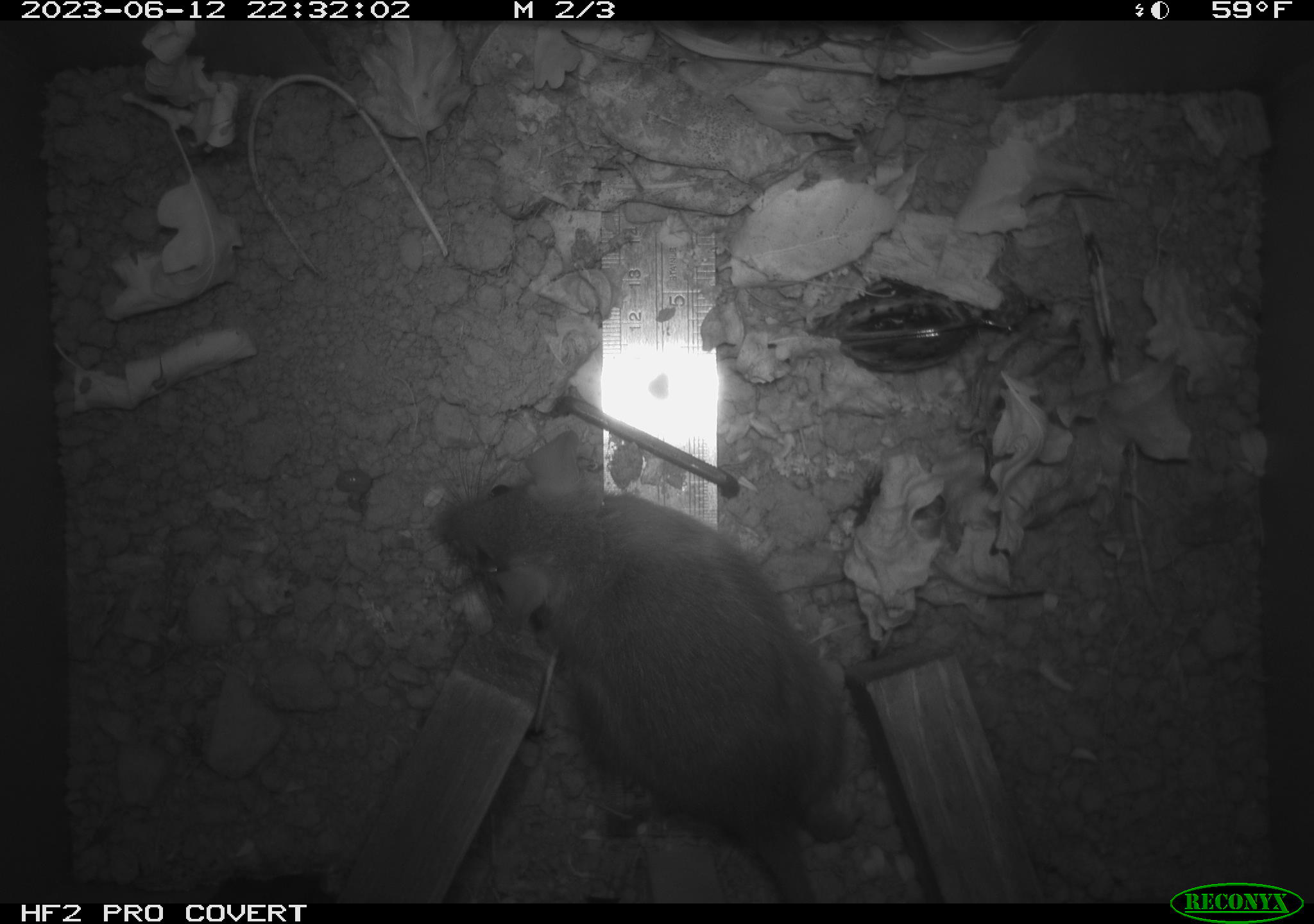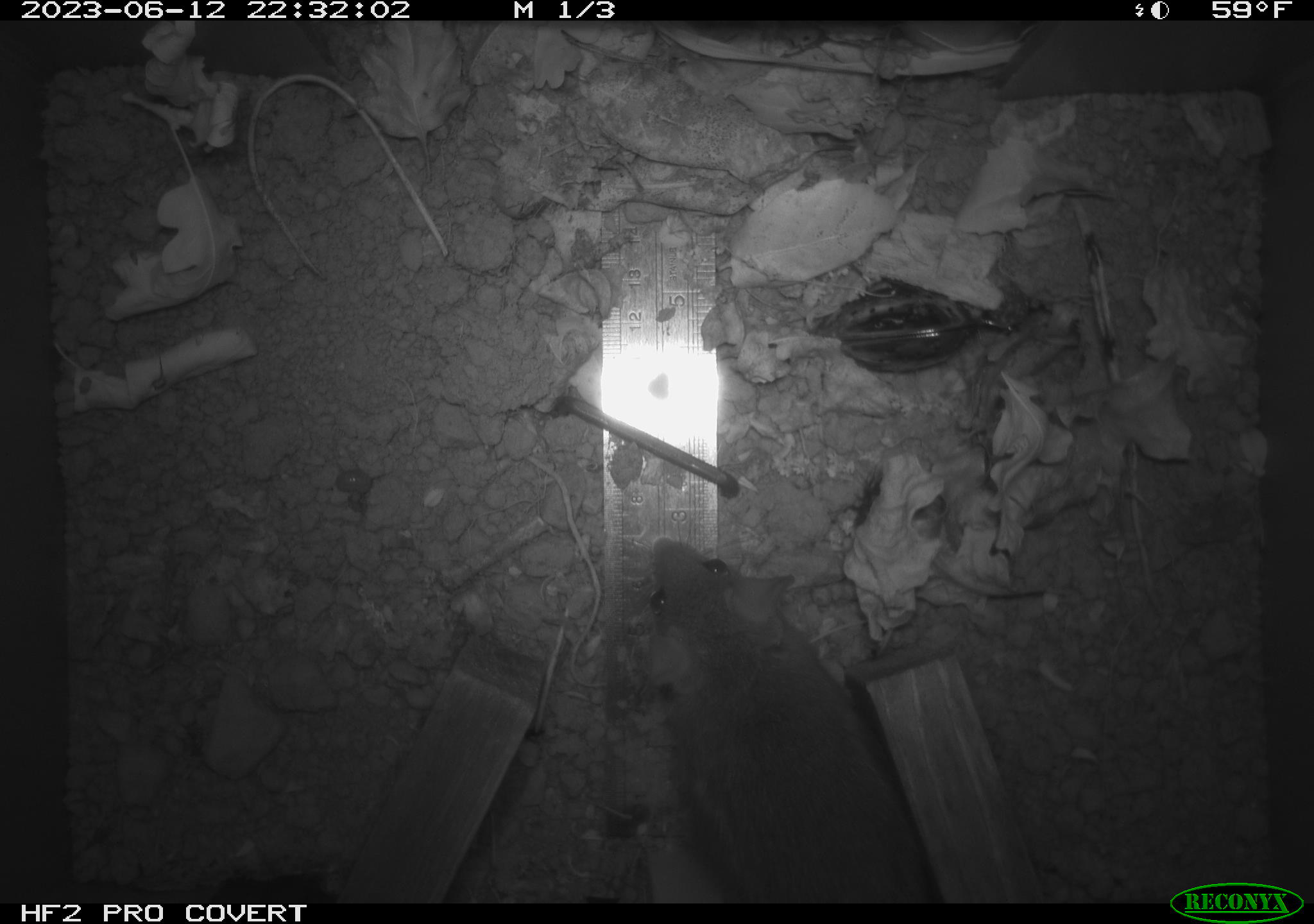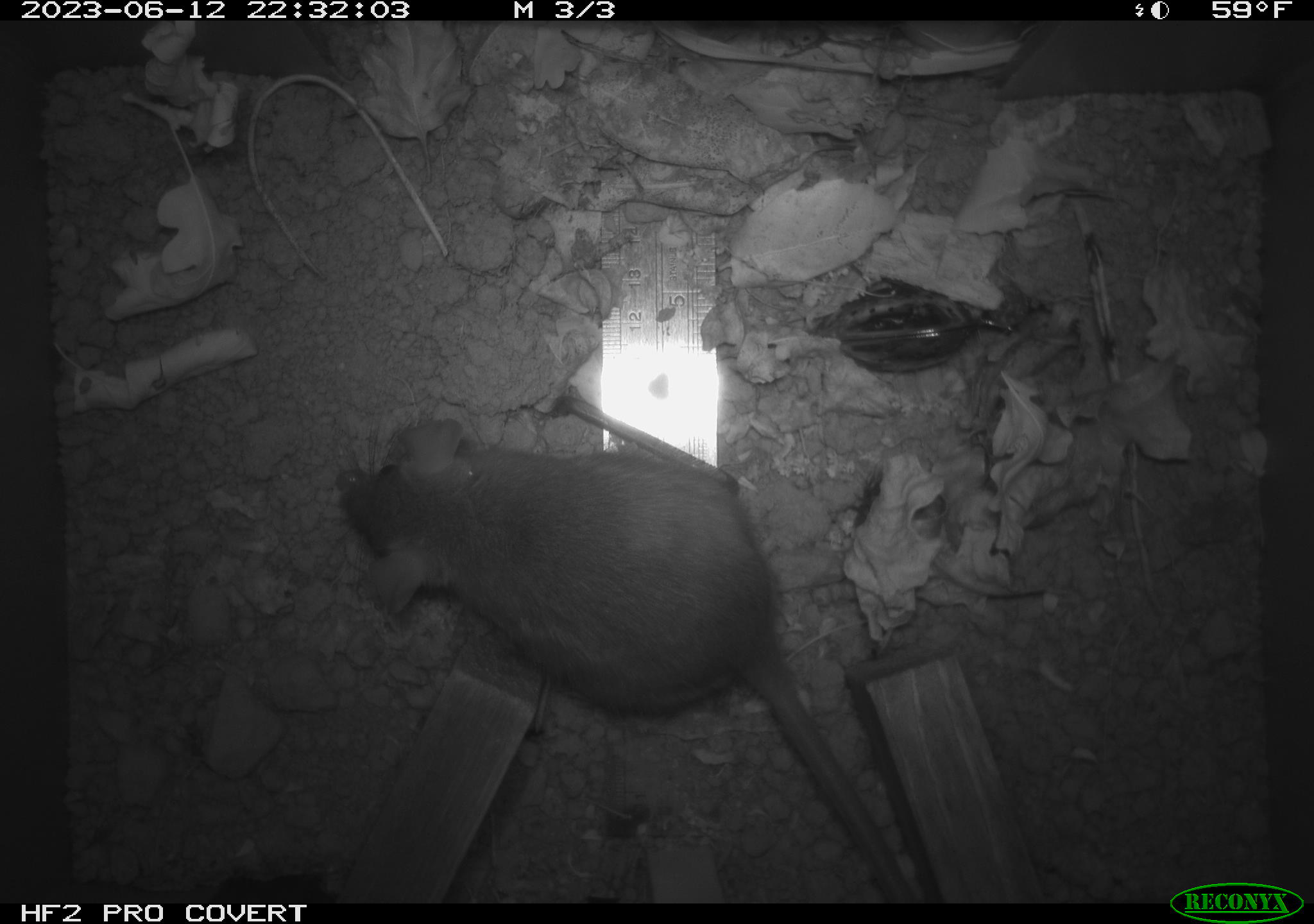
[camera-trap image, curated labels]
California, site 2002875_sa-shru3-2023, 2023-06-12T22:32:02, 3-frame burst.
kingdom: Animalia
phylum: Chordata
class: Mammalia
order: Rodentia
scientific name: Rodentia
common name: mouse species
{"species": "mouse species (Rodentia)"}